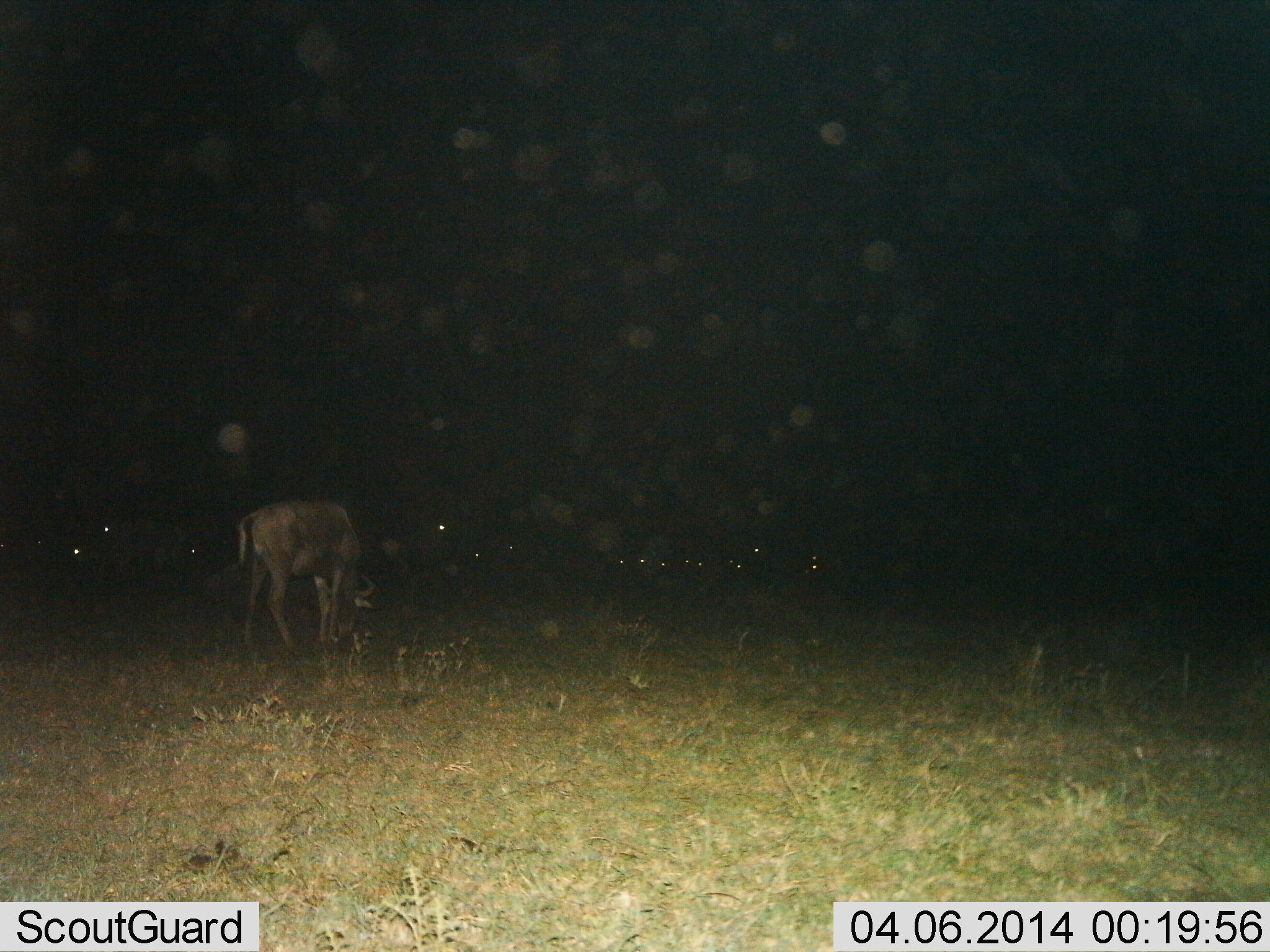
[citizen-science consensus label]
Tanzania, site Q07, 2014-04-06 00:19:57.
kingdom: Animalia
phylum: Chordata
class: Mammalia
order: Artiodactyla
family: Bovidae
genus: Connochaetes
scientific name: Connochaetes taurinus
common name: blue wildebeest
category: wildebeest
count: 8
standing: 20%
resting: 10%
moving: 10%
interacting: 0%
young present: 0%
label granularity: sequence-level